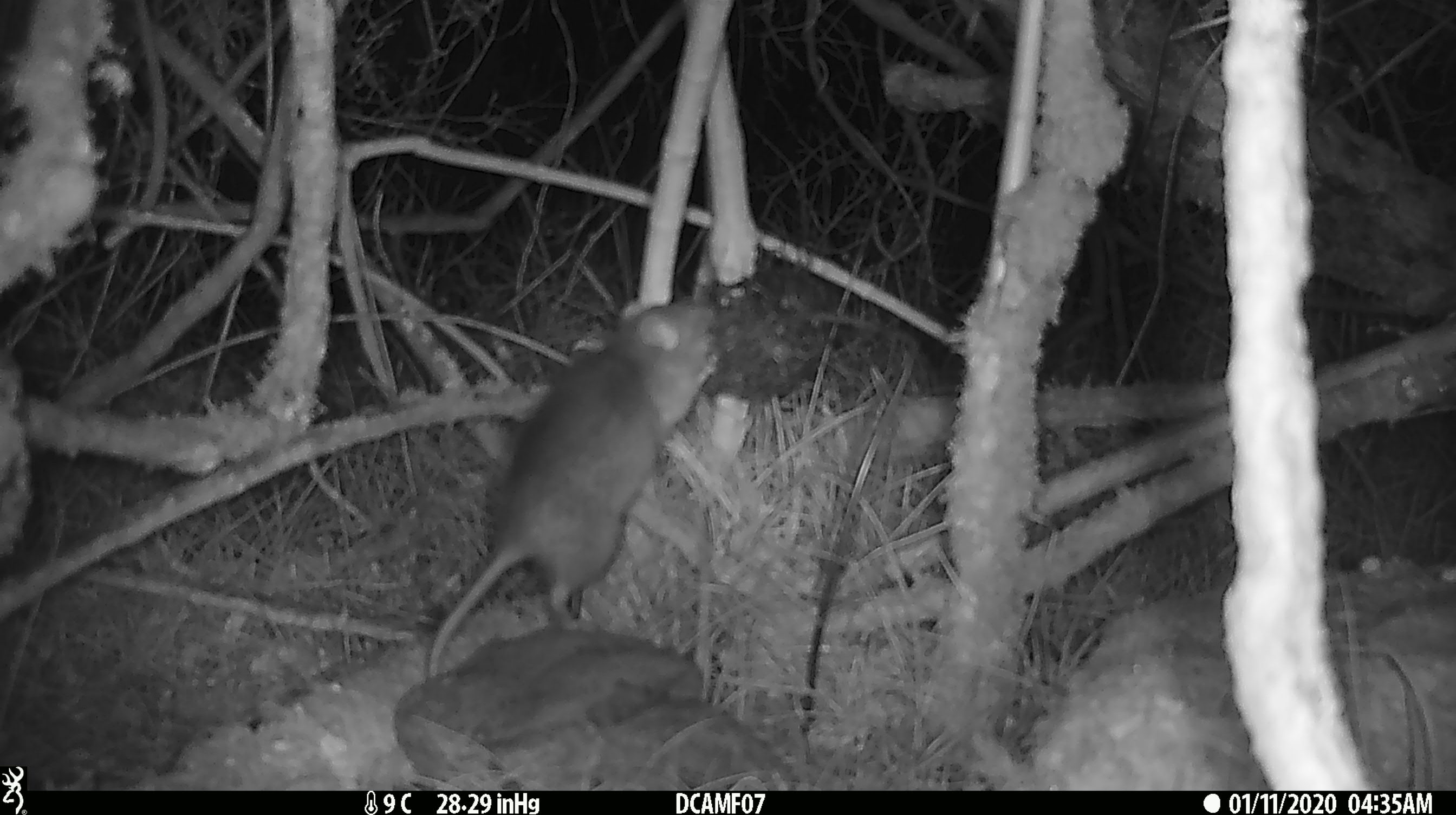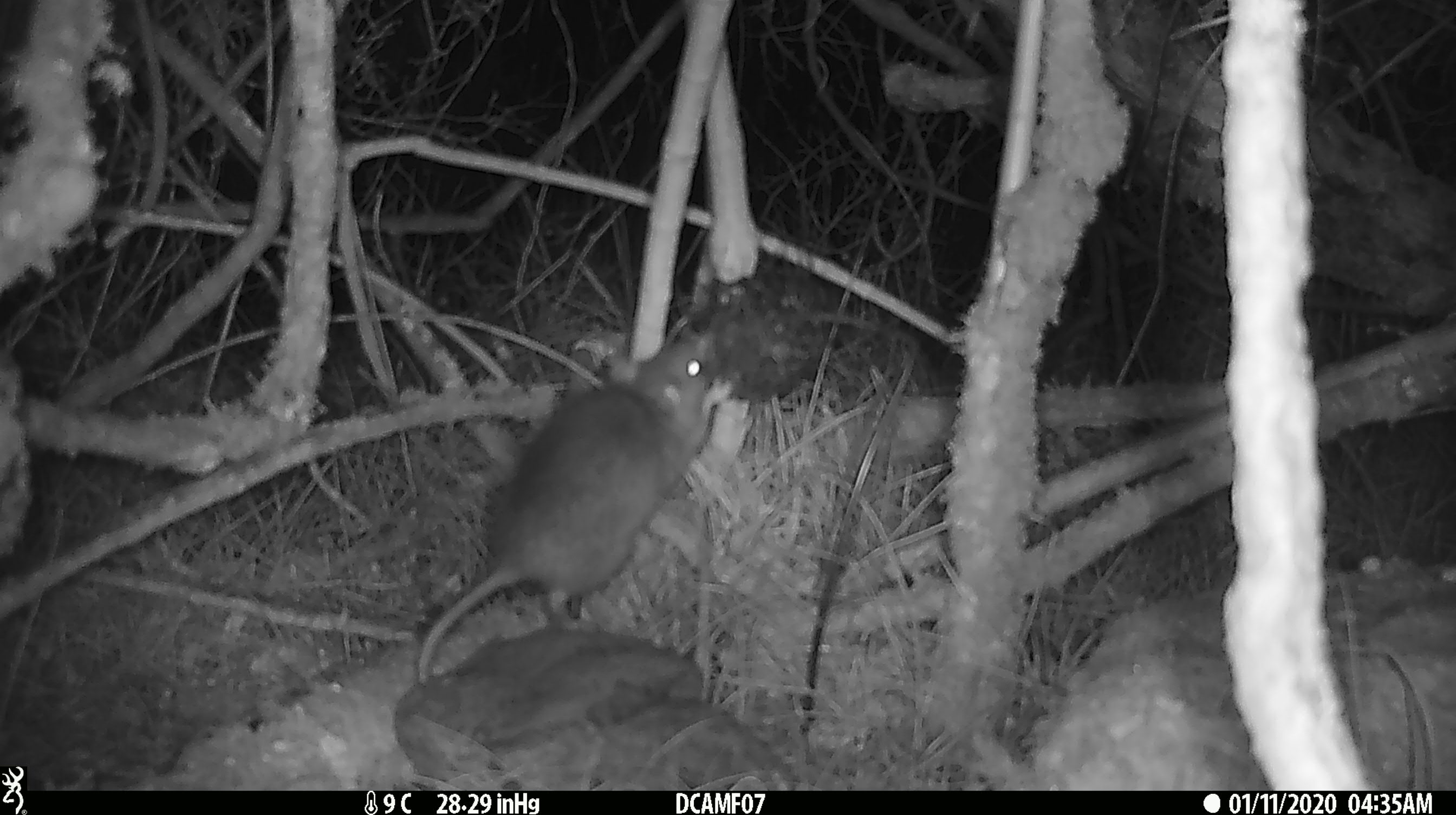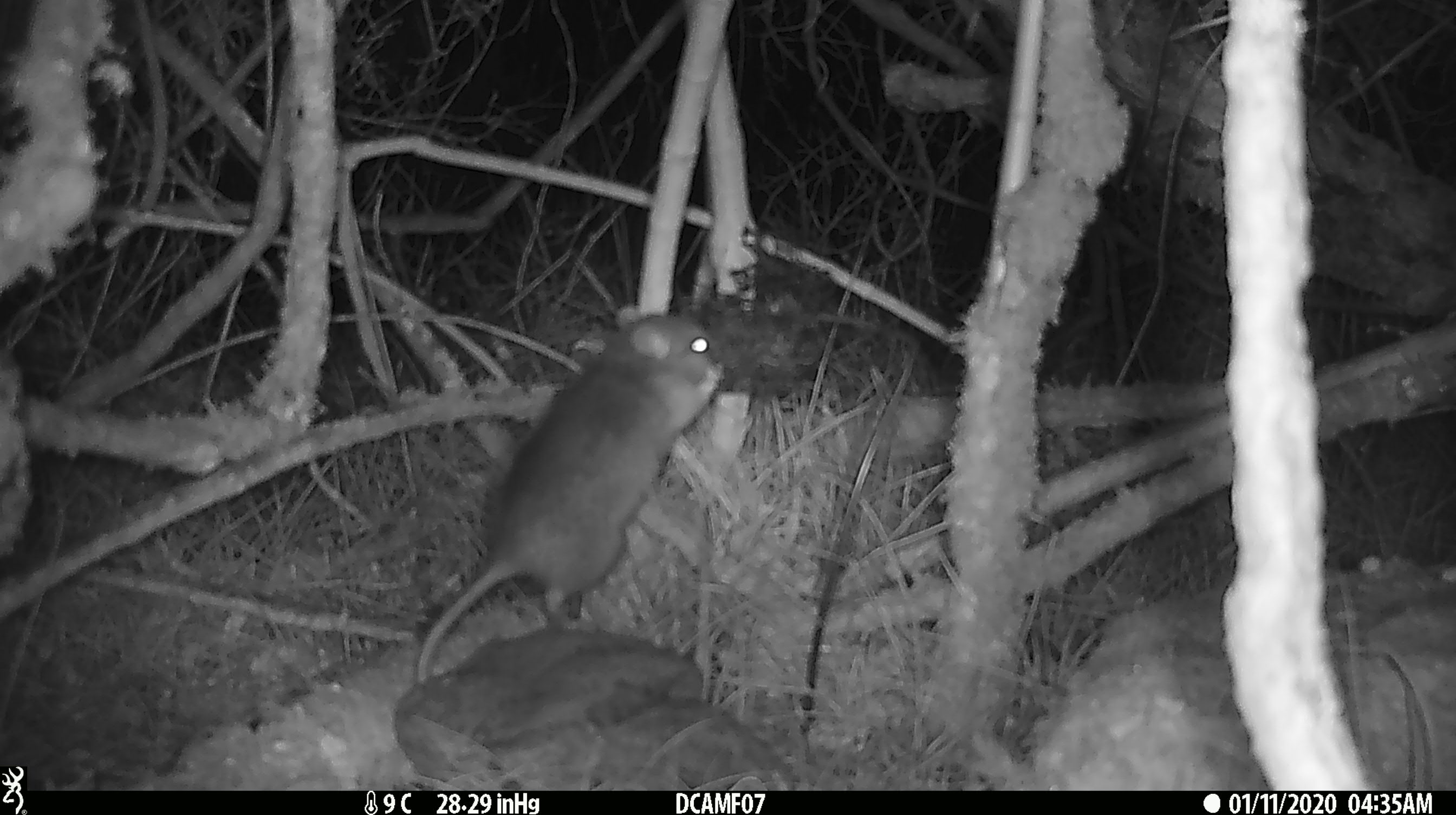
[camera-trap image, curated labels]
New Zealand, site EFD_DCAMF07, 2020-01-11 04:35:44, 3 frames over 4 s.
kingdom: Animalia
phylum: Chordata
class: Mammalia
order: Rodentia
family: Muridae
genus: Rattus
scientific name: Rattus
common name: rat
Rat (Rattus).